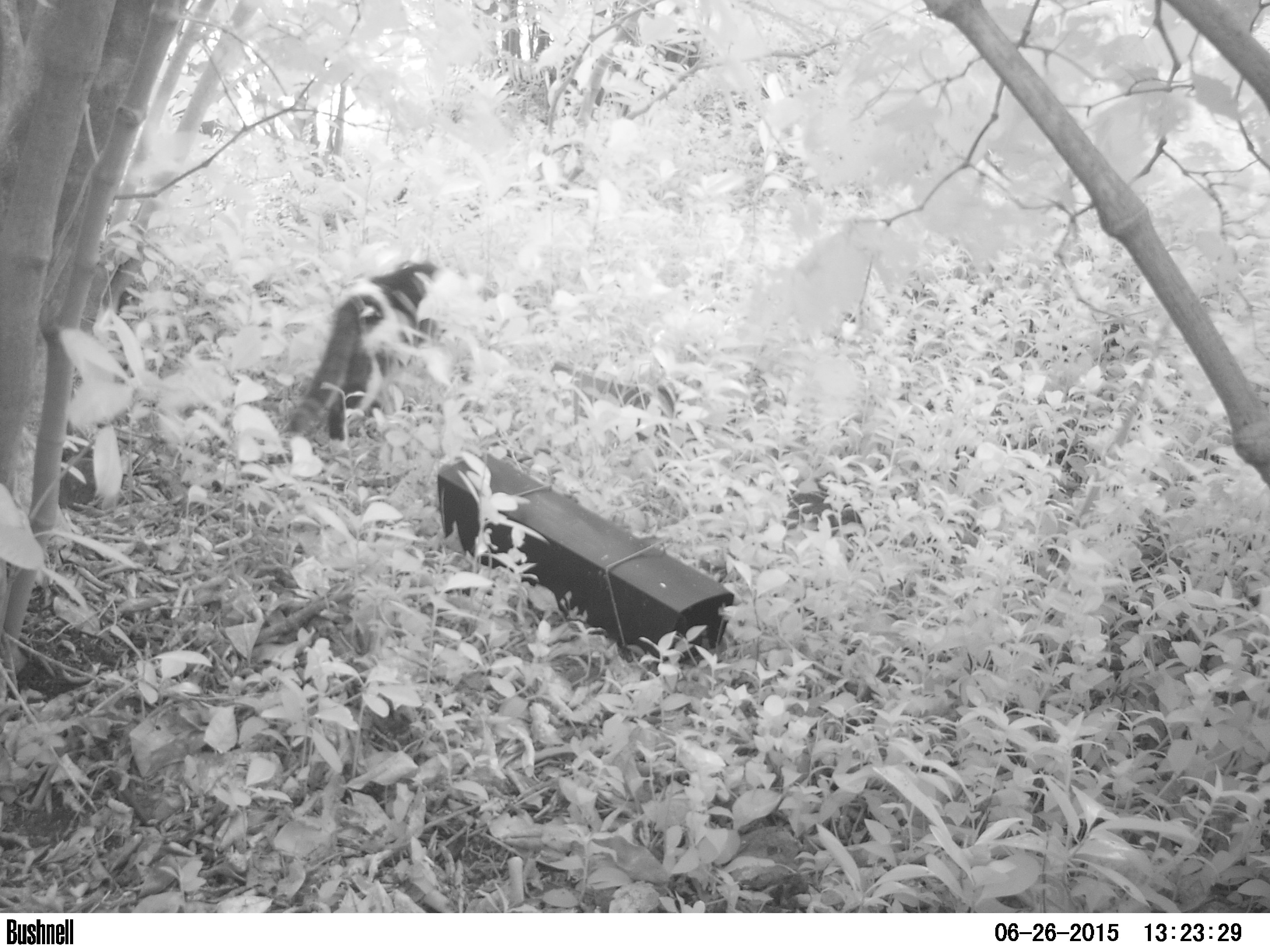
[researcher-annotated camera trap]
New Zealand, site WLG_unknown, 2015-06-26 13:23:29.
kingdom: Animalia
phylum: Chordata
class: Mammalia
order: Carnivora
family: Felidae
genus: Felis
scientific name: Felis catus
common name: domestic cat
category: cat